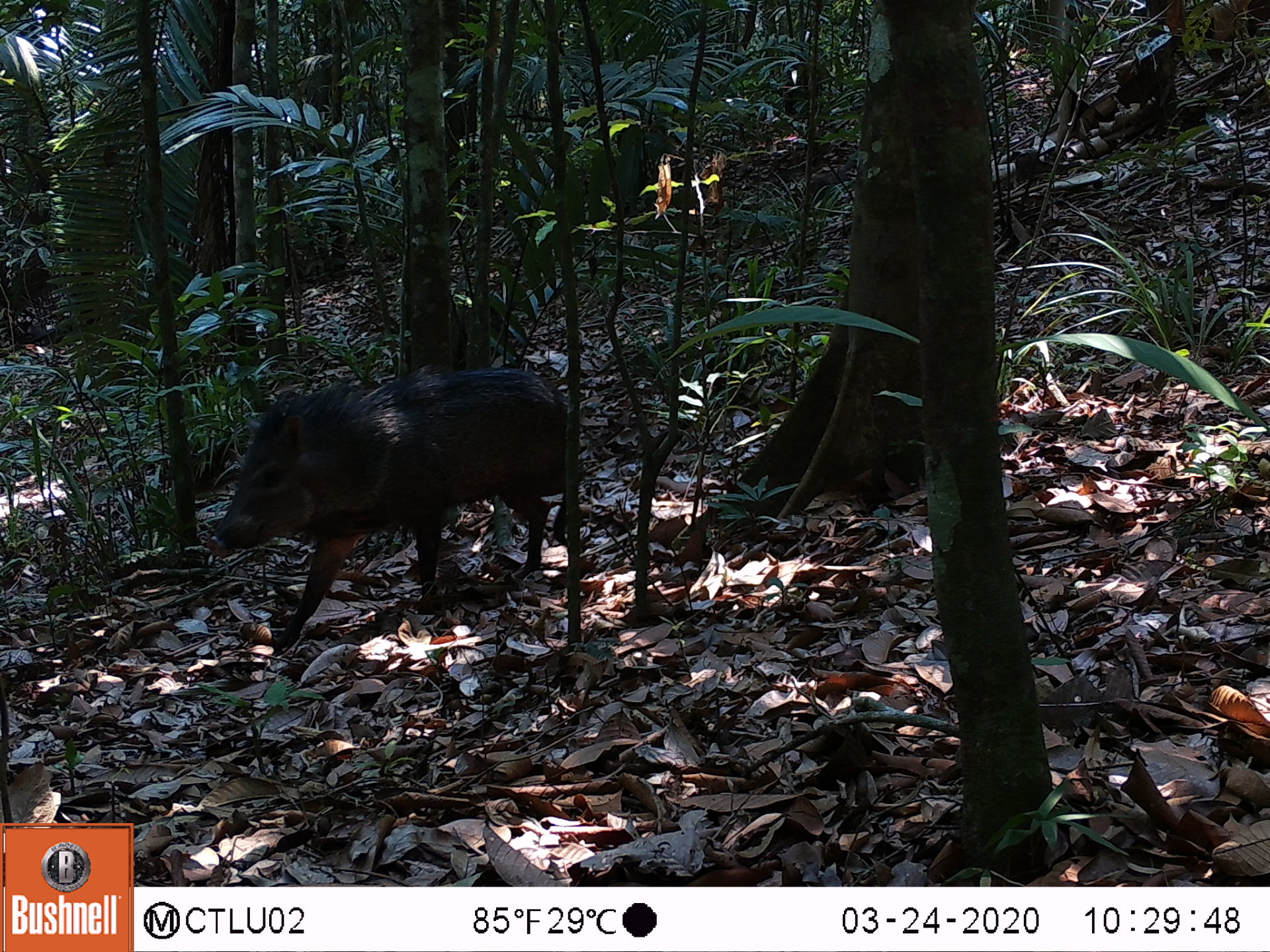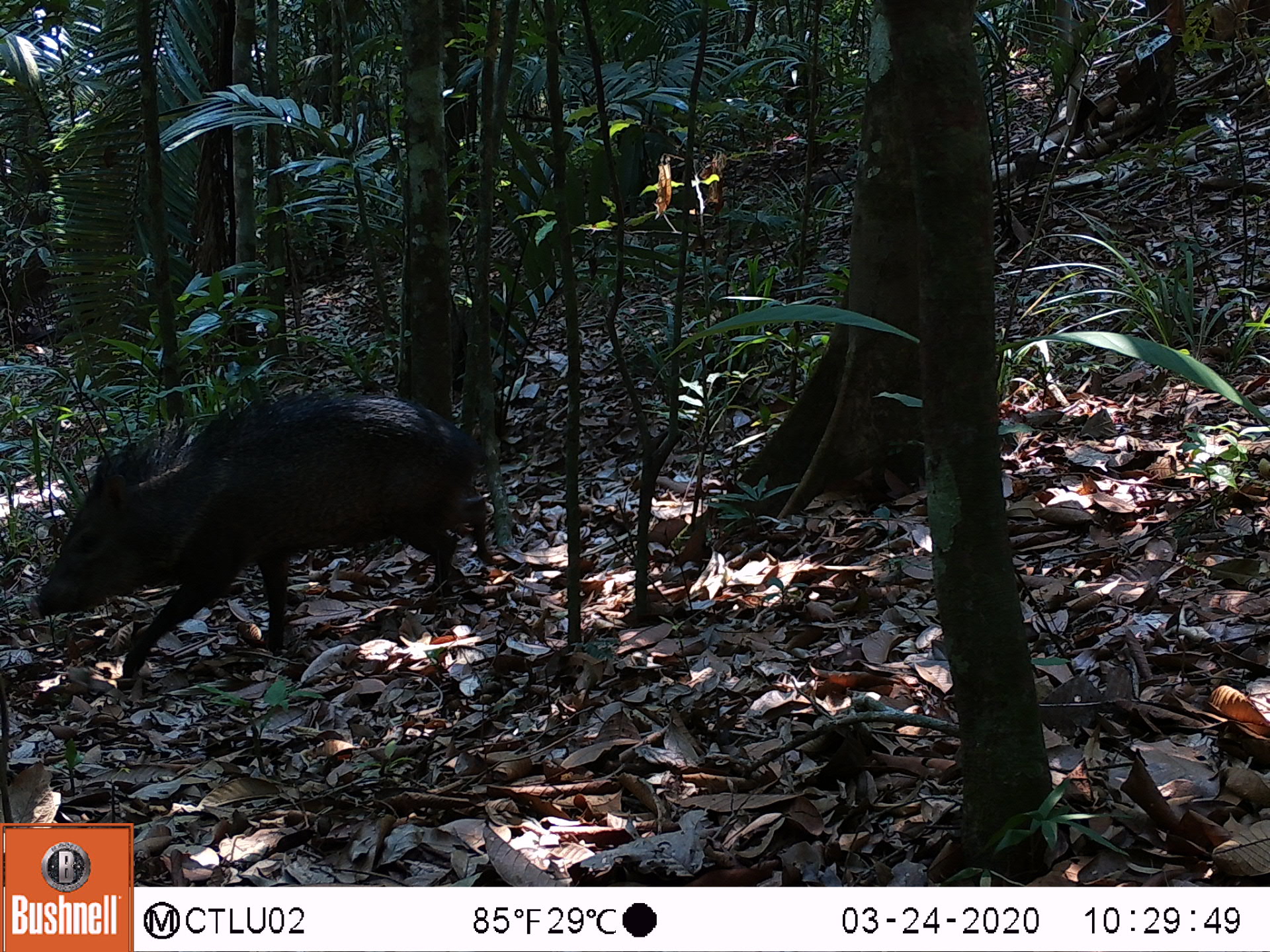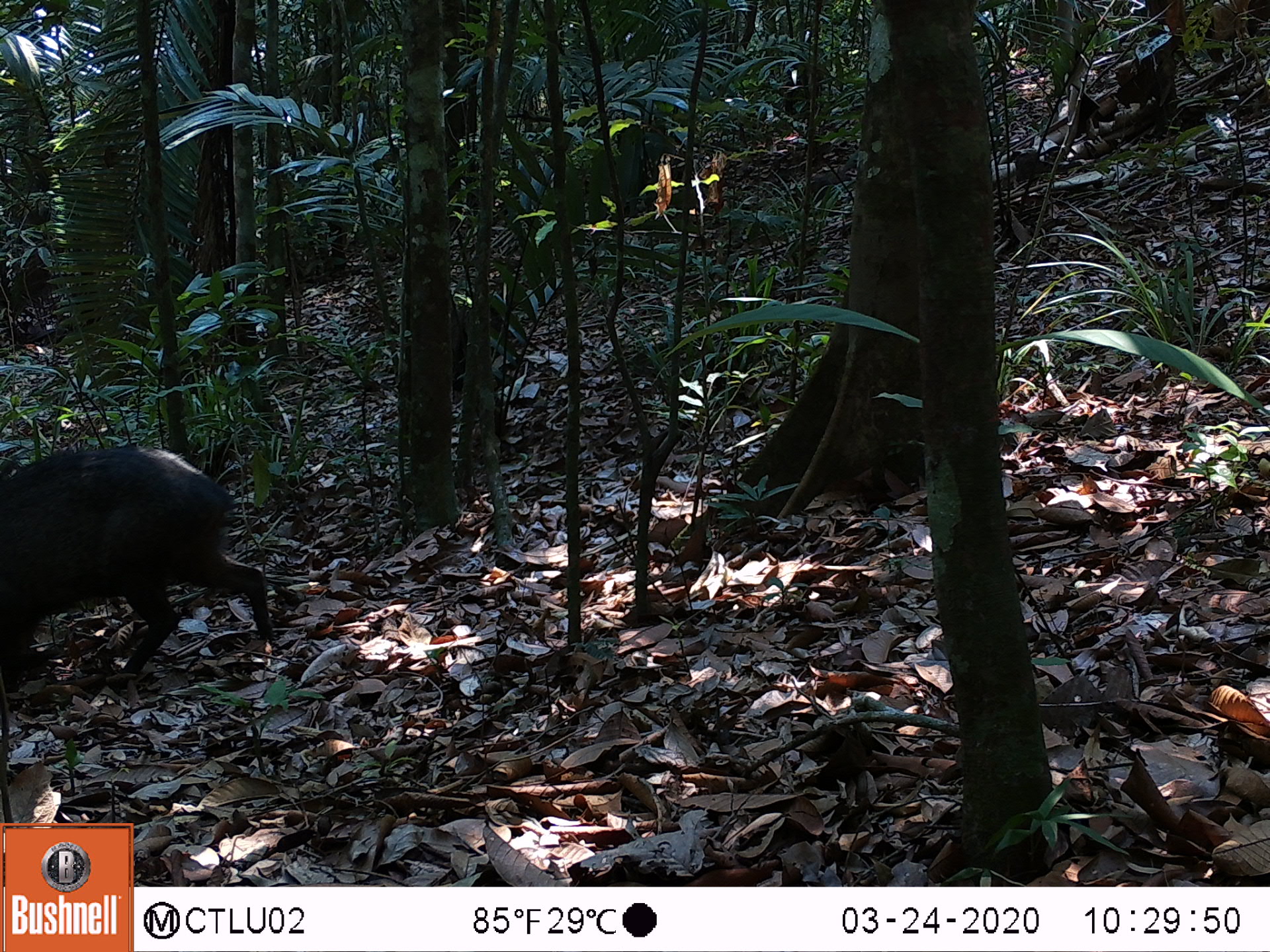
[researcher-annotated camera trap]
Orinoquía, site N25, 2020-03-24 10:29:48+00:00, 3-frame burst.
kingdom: Animalia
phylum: Chordata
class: Mammalia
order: Artiodactyla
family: Tayassuidae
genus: Pecari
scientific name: Pecari tajacu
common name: collared peccary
Collared peccary (Pecari tajacu).